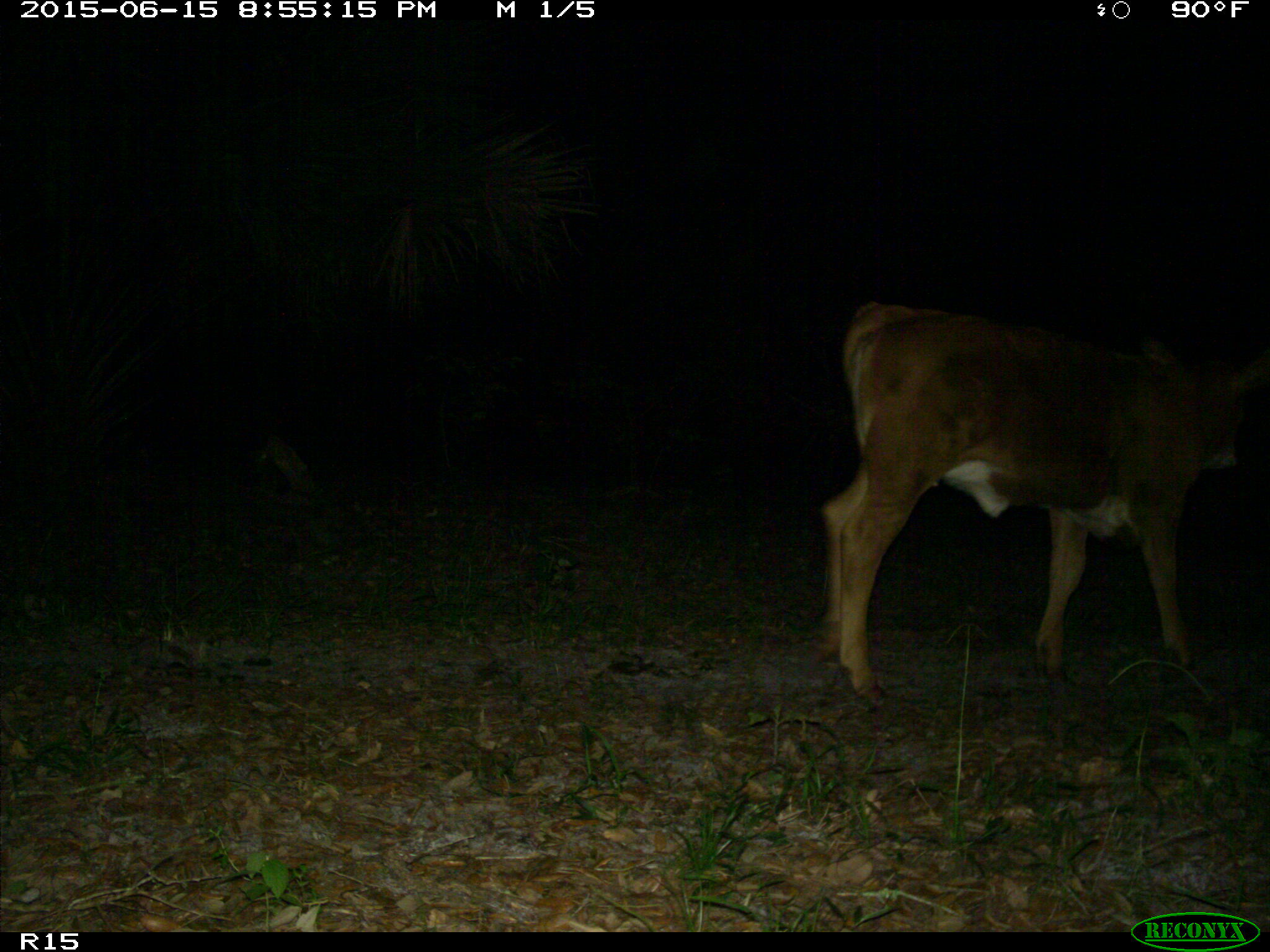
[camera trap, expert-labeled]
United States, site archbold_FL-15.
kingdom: Animalia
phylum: Chordata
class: Mammalia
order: Artiodactyla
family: Bovidae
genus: Bos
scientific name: Bos taurus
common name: domestic cow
Bos taurus (domestic cow).